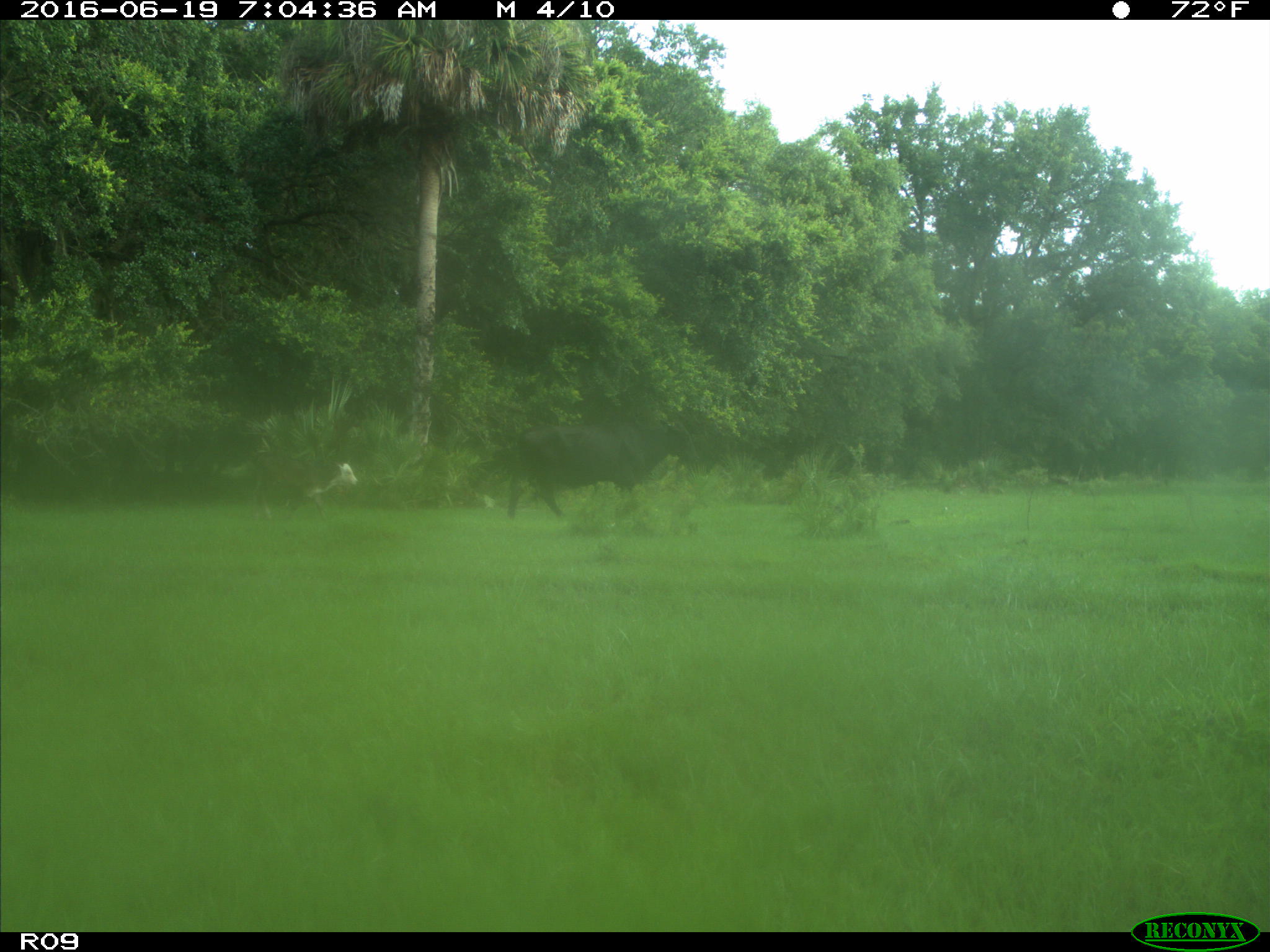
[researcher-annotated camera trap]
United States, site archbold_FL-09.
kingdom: Animalia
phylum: Chordata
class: Mammalia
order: Artiodactyla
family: Bovidae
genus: Bos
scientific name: Bos taurus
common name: domestic cow